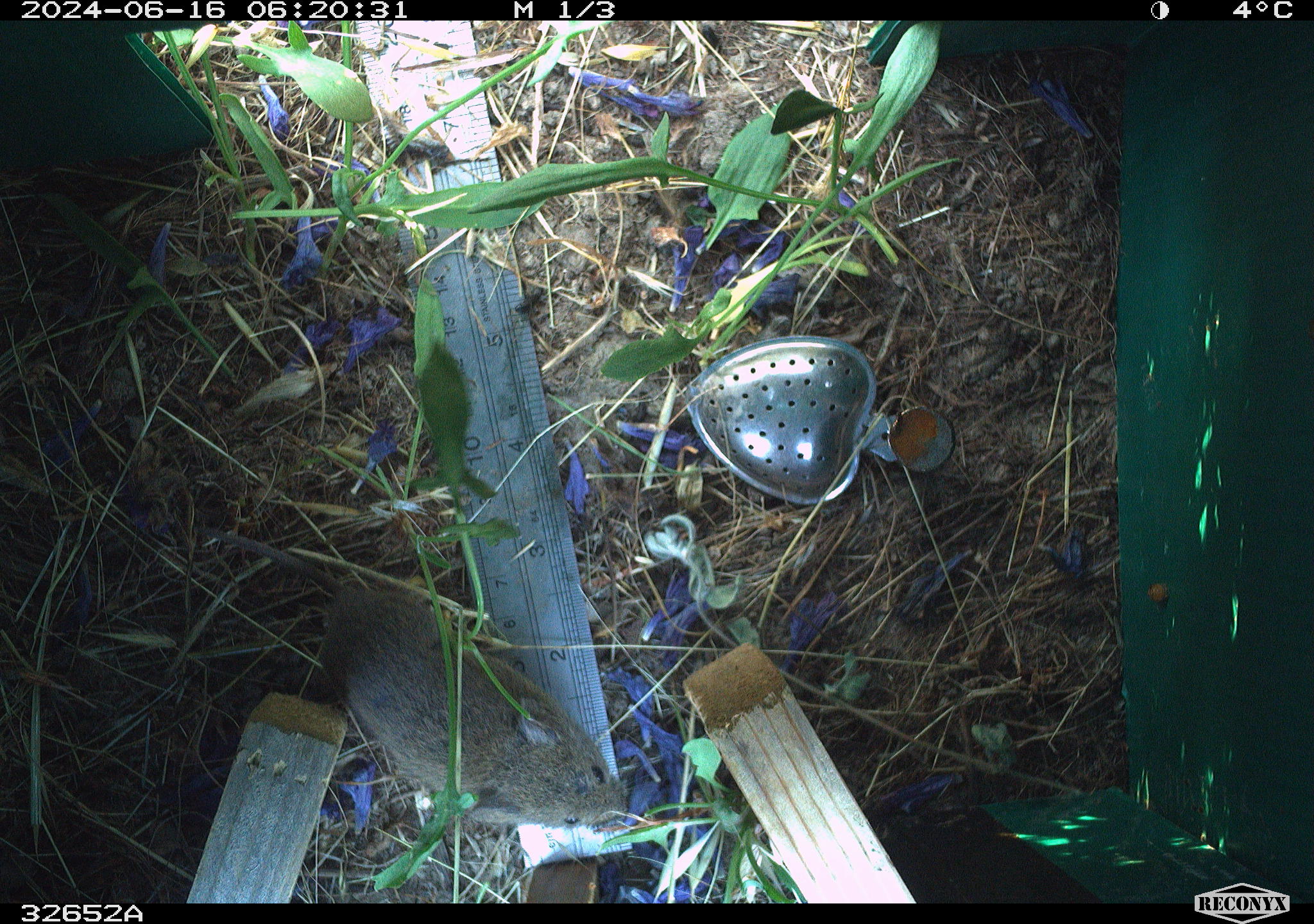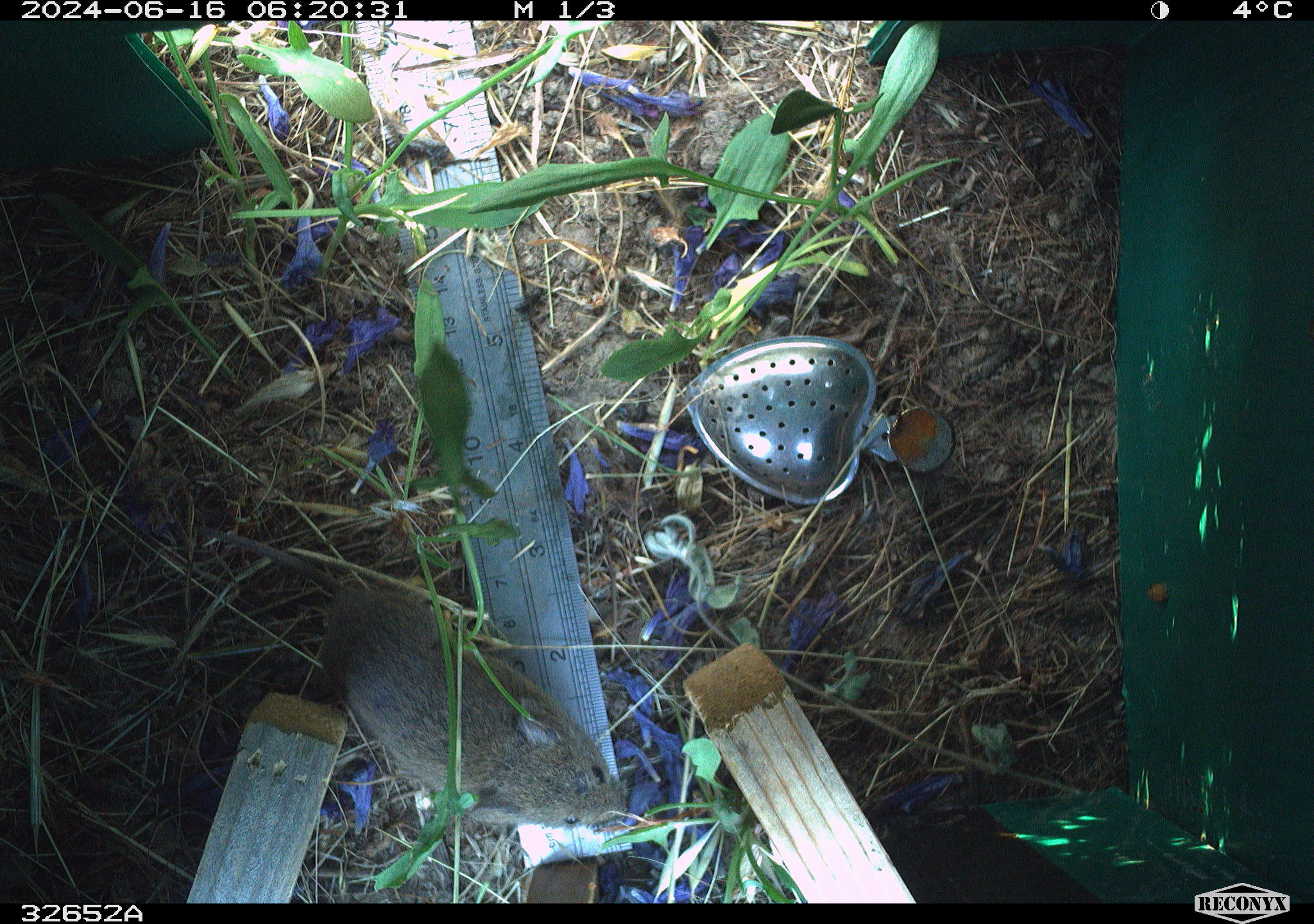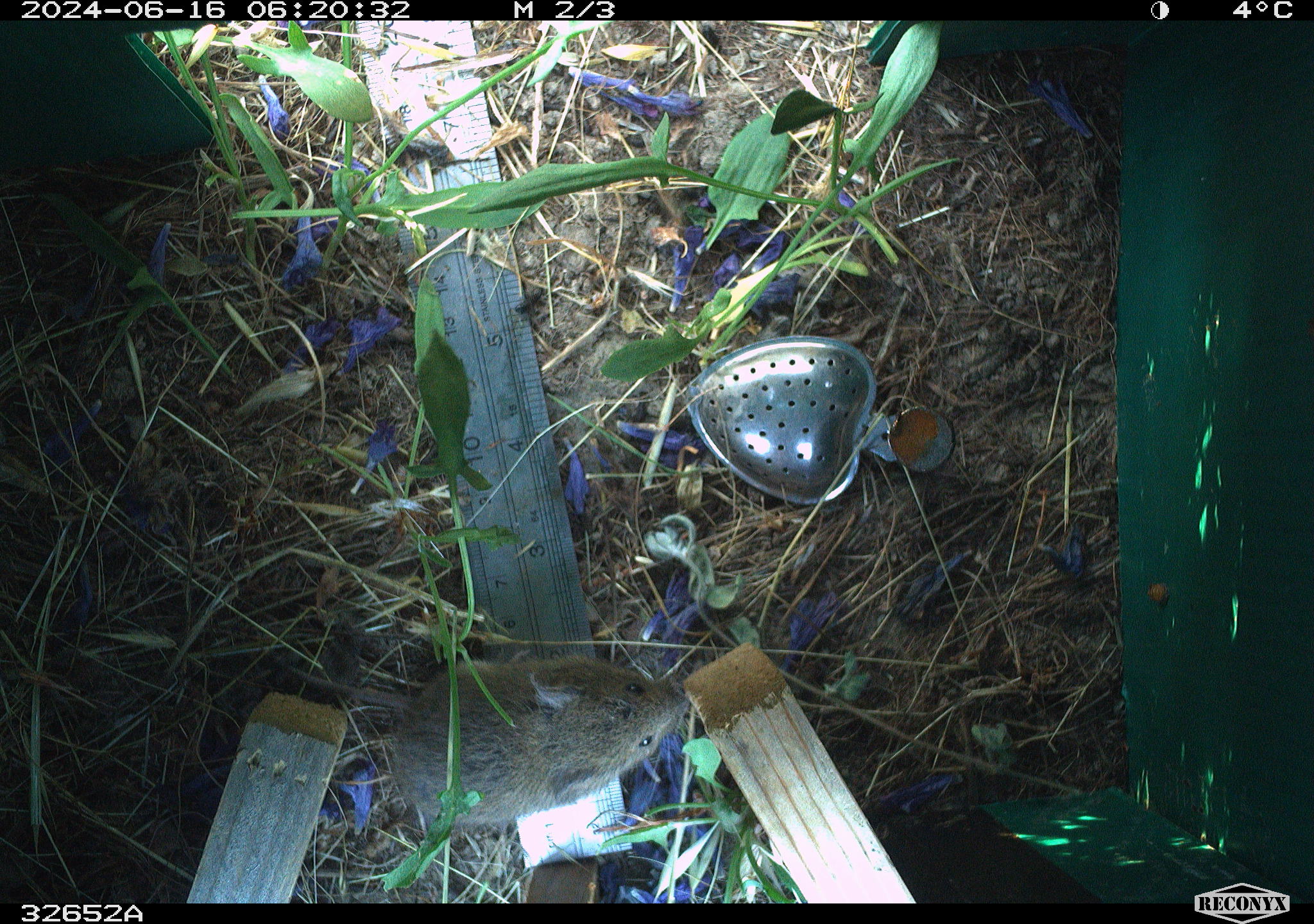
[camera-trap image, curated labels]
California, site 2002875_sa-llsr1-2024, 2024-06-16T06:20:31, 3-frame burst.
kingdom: Animalia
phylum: Chordata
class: Mammalia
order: Rodentia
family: Cricetidae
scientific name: Arvicolinae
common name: voles, lemmings, and muskrats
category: arvicolinae subfamily